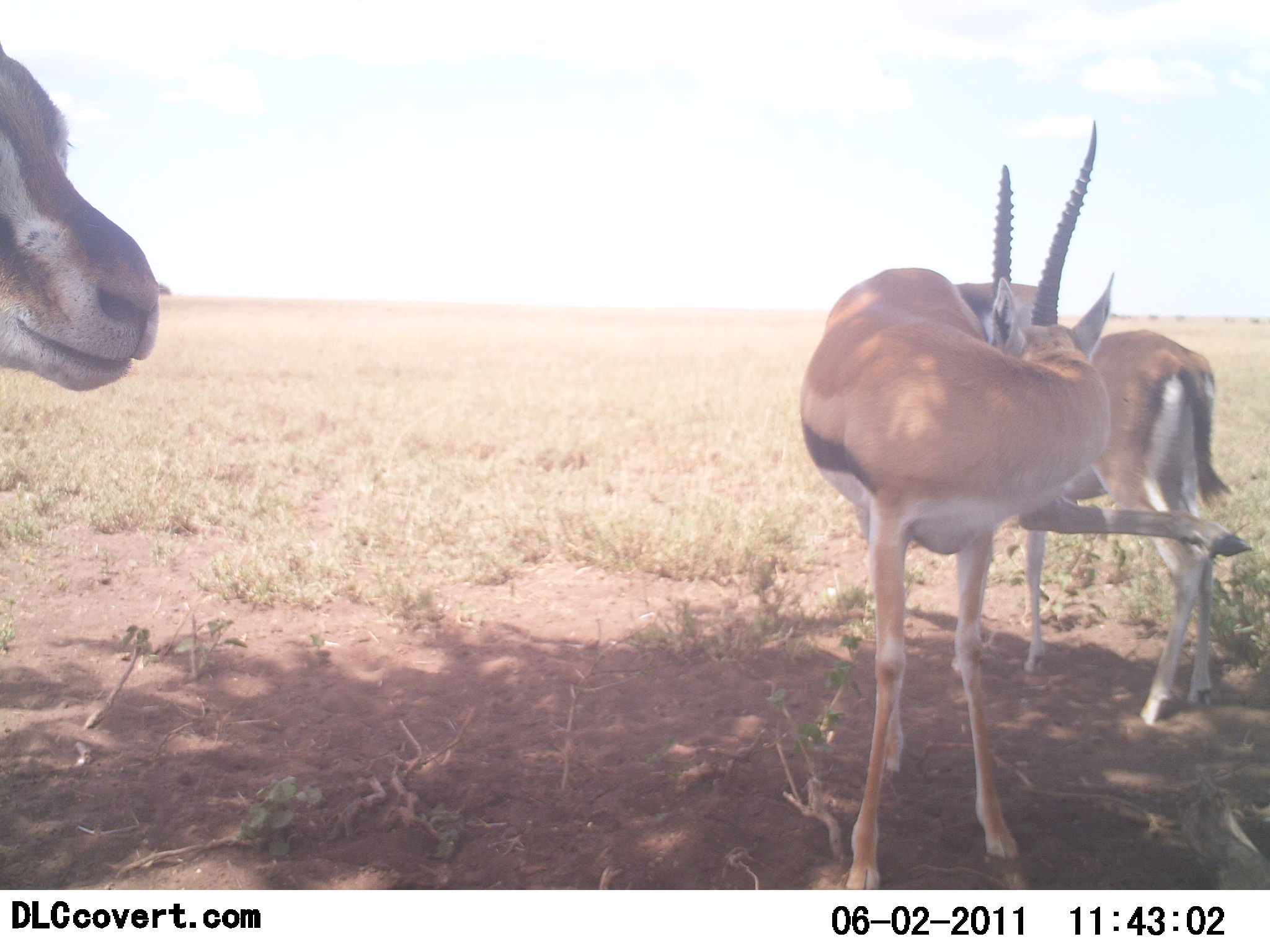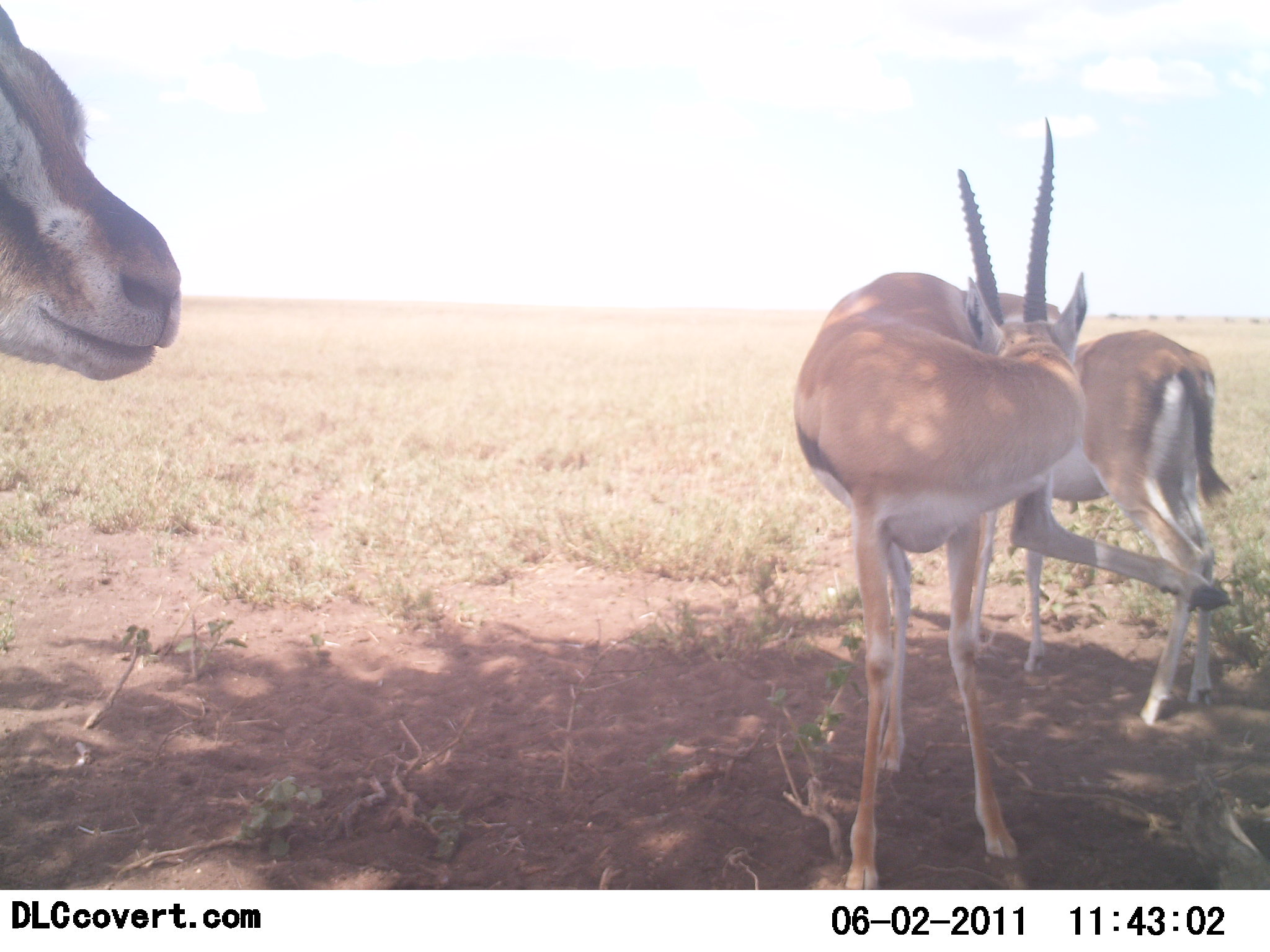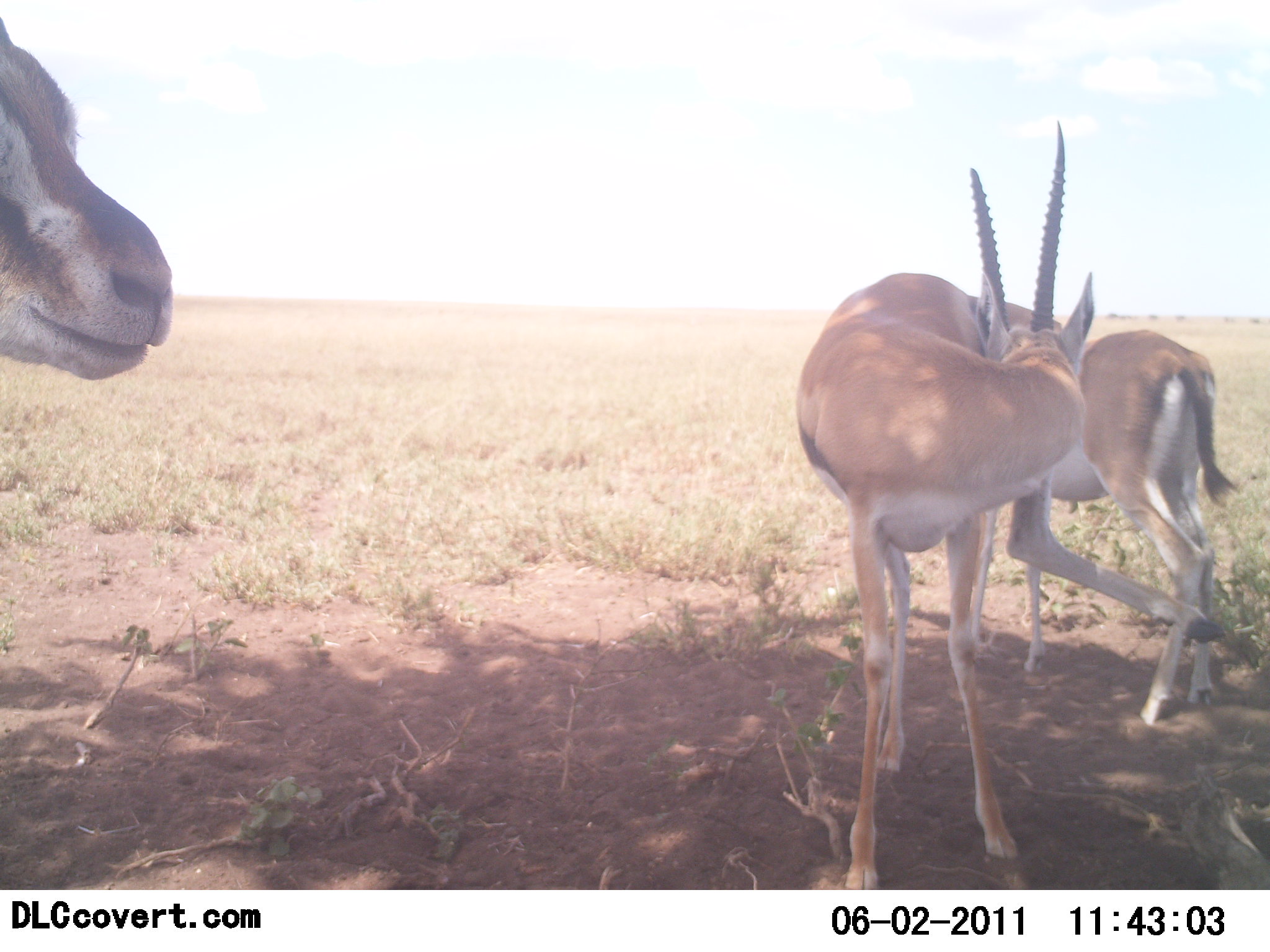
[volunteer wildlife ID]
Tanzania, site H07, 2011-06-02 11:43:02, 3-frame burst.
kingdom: Animalia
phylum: Chordata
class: Mammalia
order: Artiodactyla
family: Bovidae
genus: Eudorcas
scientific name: Eudorcas thomsonii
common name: thomson's gazelle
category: gazellethomsons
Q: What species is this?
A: Gazellethomsons (thomson's gazelle) (Eudorcas thomsonii).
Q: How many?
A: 3.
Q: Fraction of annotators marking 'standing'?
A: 82%.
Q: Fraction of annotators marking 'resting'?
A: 27%.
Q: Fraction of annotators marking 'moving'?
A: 9%.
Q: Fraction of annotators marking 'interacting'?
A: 0%.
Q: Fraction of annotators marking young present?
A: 0%.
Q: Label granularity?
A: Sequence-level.